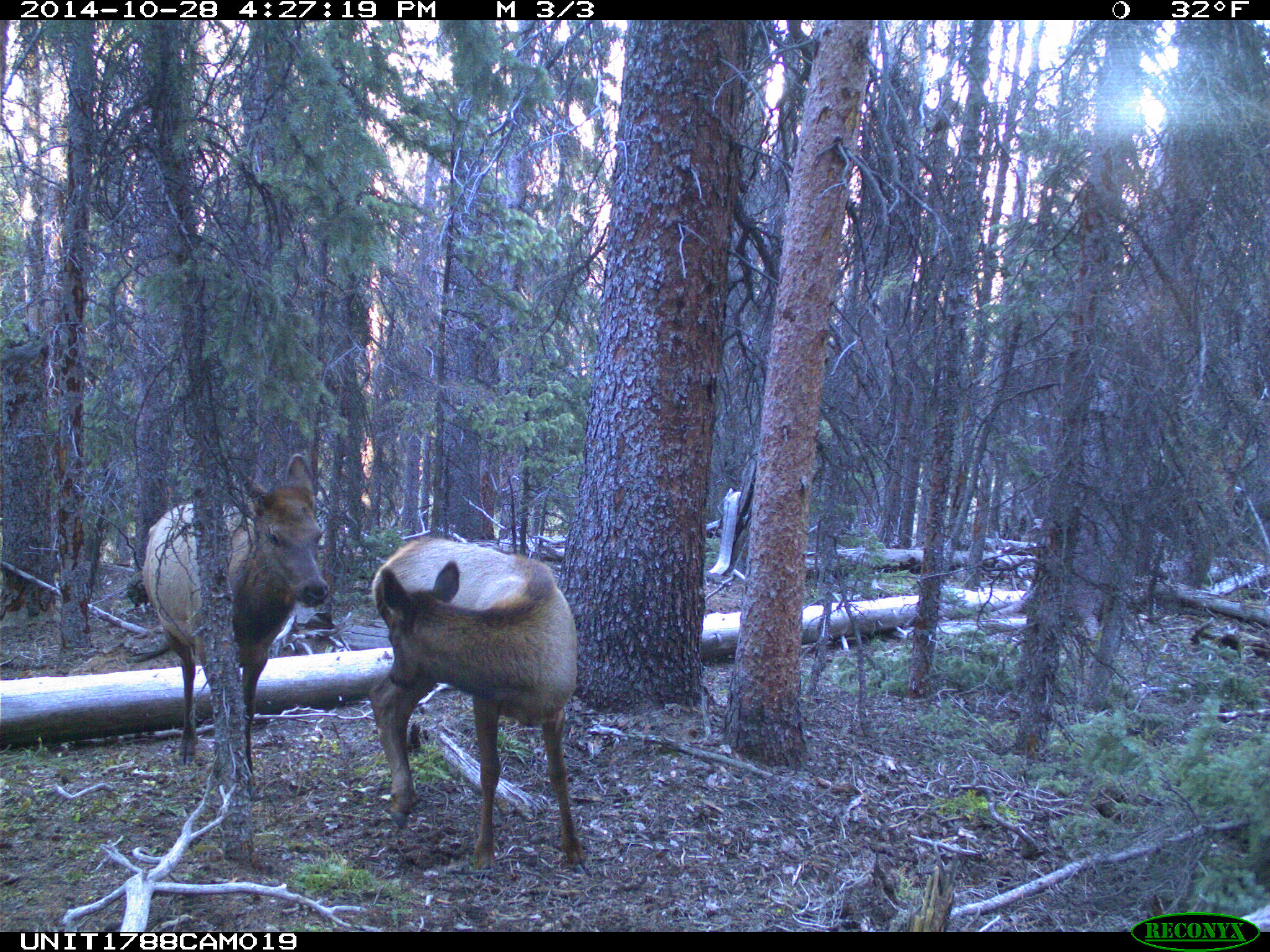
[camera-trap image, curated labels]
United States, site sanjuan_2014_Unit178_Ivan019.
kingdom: Animalia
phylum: Chordata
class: Mammalia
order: Artiodactyla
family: Cervidae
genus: Cervus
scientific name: Cervus elaphus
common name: red deer